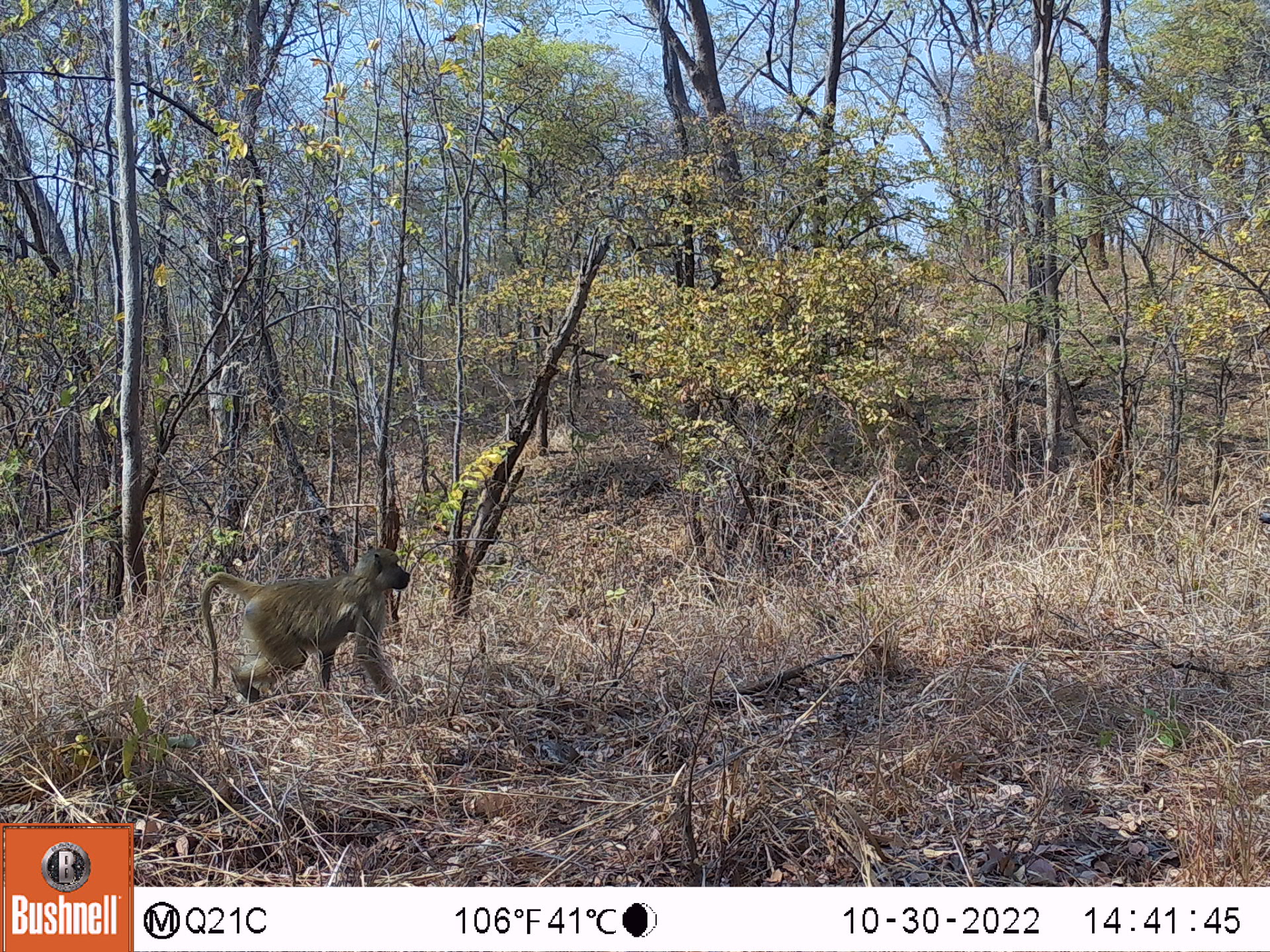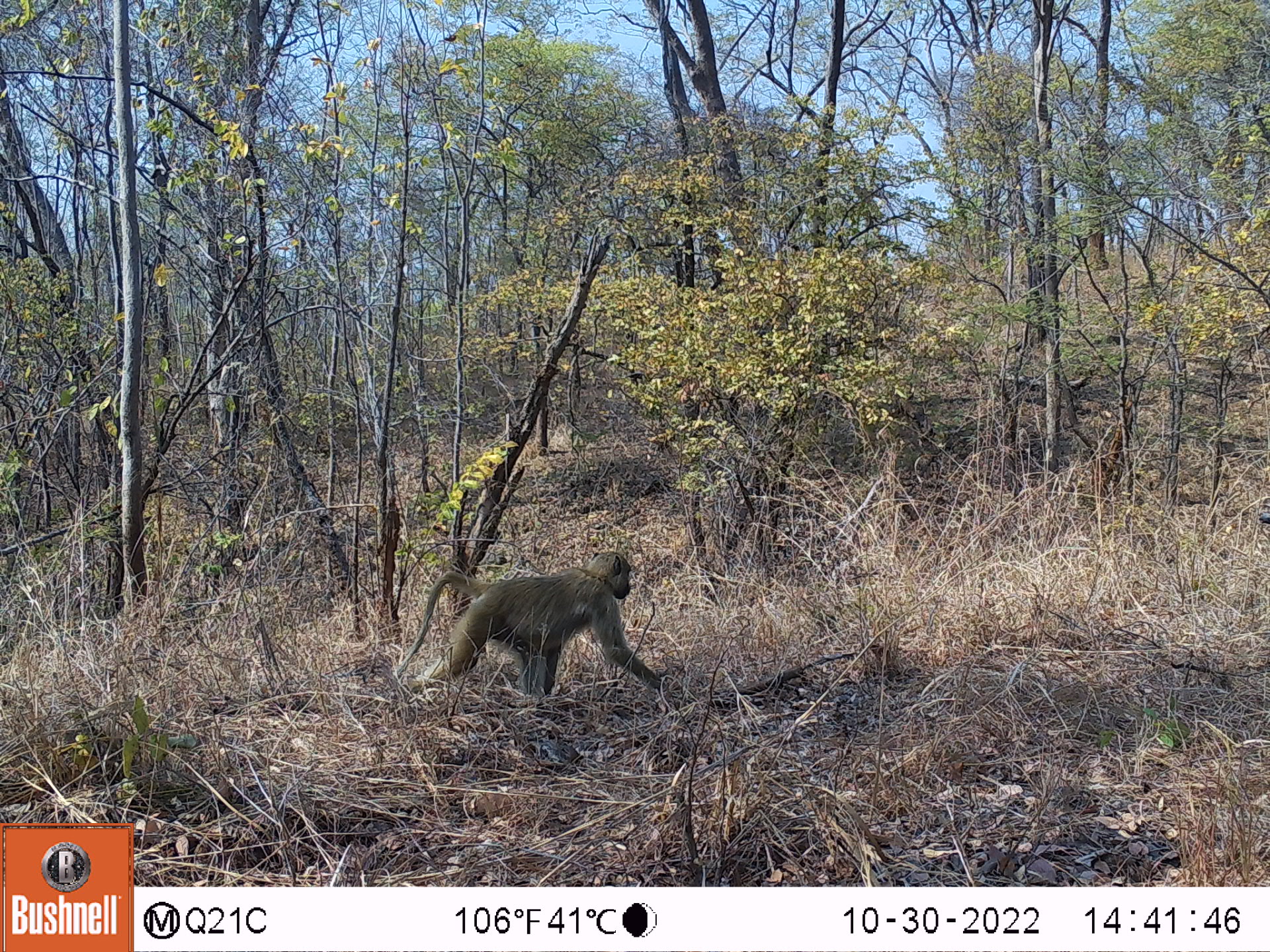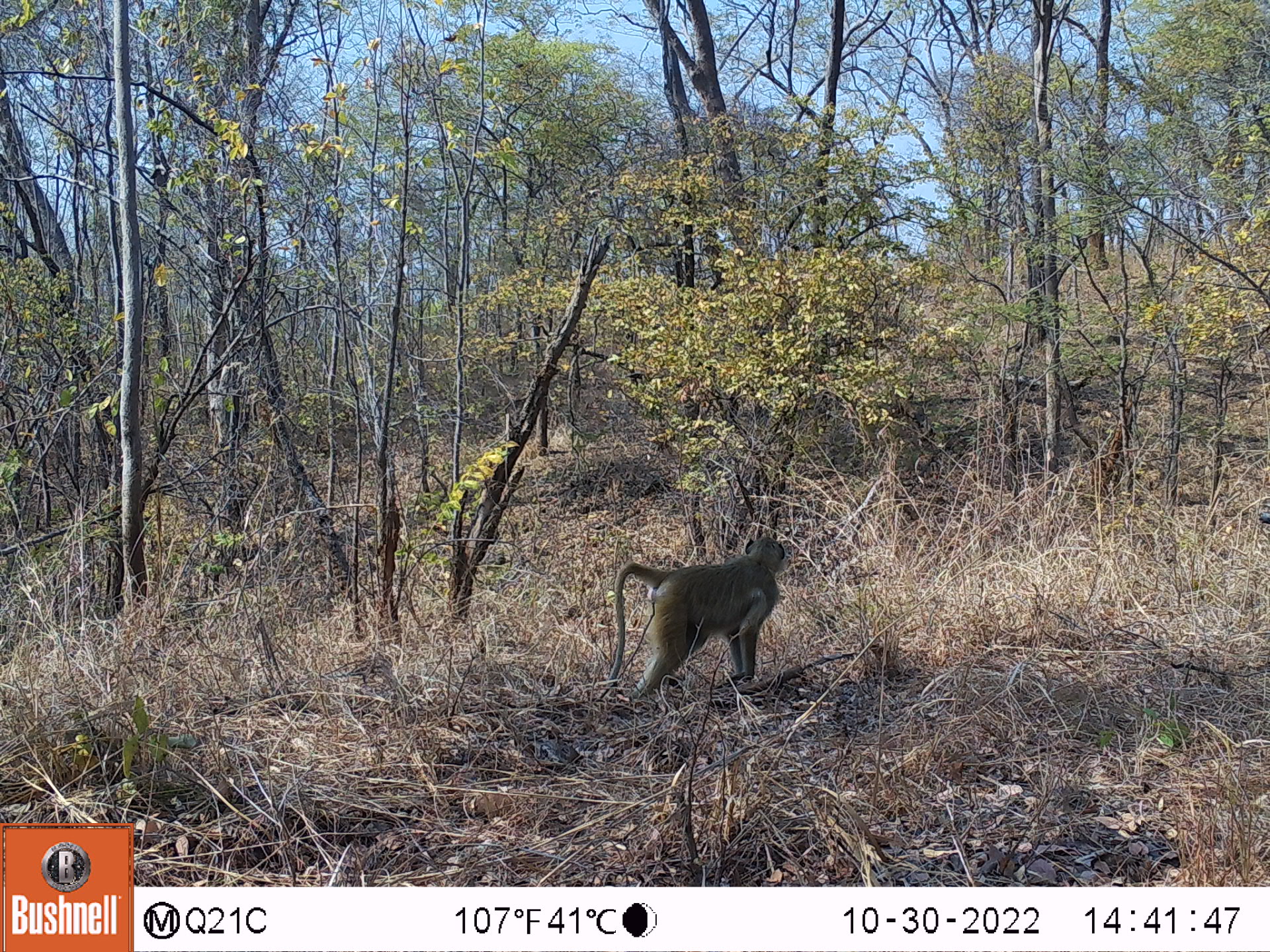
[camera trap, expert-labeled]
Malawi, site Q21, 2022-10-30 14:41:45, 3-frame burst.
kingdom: Animalia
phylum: Chordata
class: Mammalia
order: Primates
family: Cercopithecidae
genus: Papio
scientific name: Papio cynocephalus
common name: yellow baboon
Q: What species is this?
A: Yellow baboon (Papio cynocephalus).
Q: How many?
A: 1.